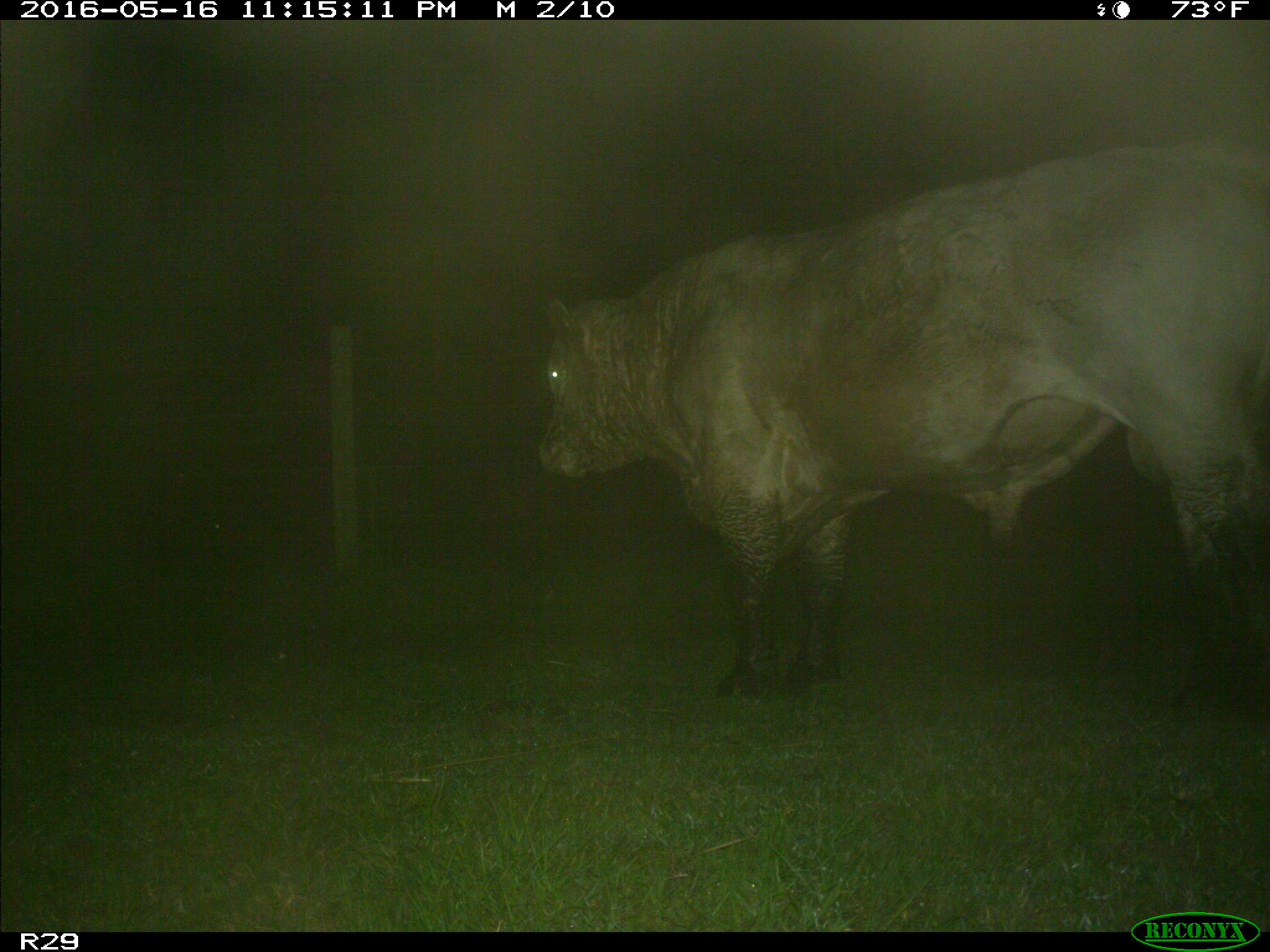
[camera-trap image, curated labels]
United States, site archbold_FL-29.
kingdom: Animalia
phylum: Chordata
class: Mammalia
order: Artiodactyla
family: Bovidae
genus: Bos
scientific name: Bos taurus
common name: domestic cow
Bos taurus (domestic cow).